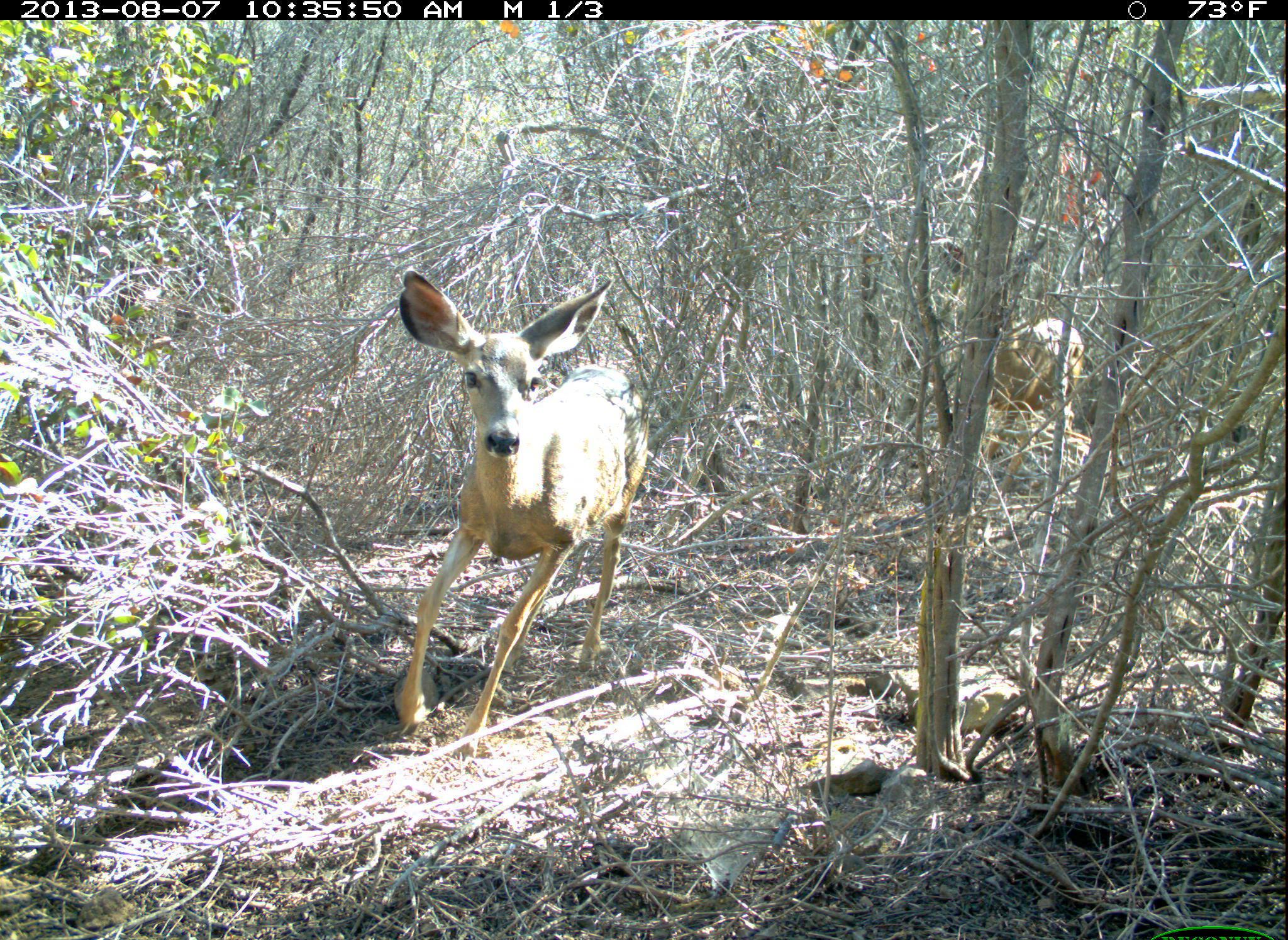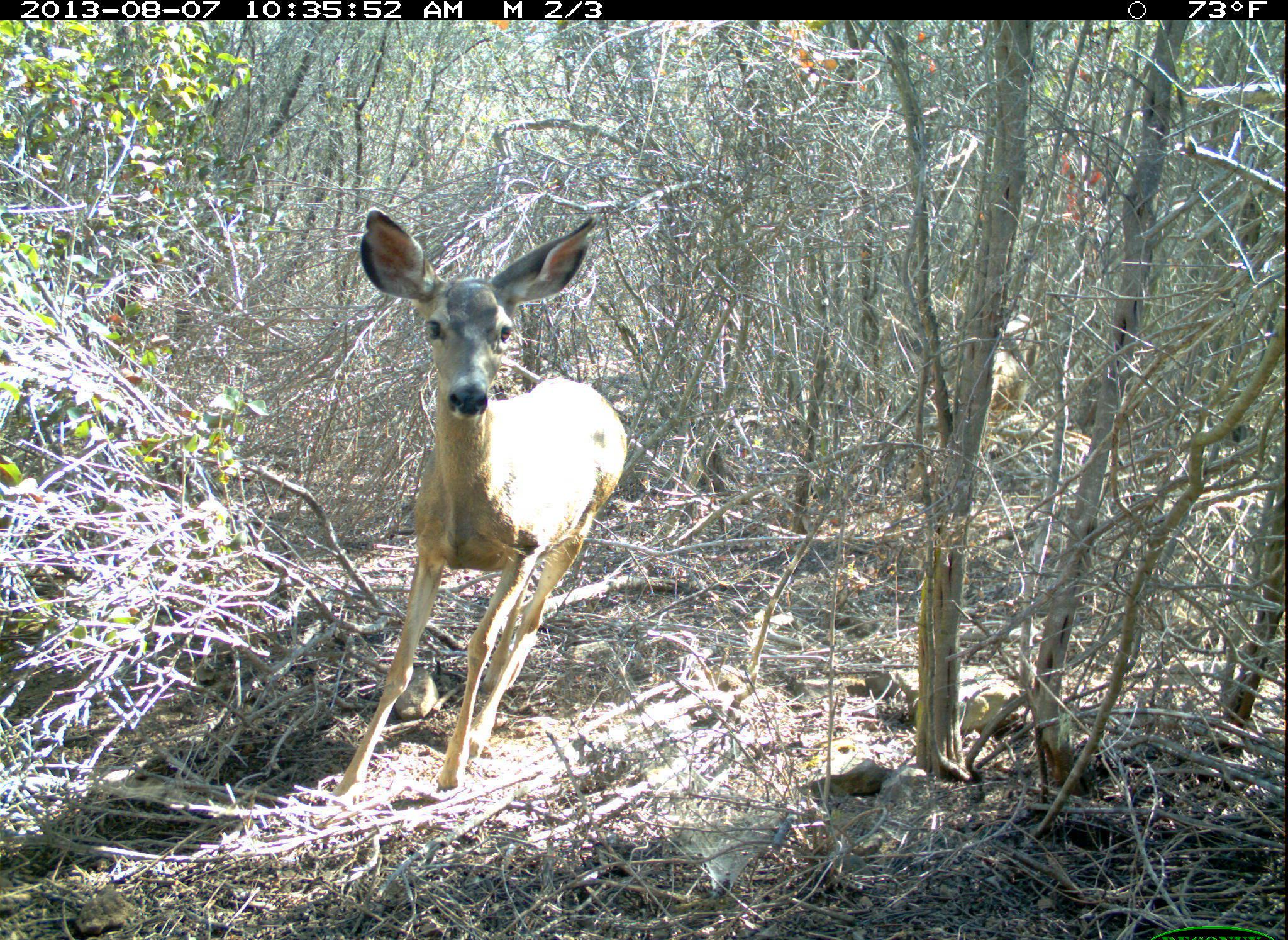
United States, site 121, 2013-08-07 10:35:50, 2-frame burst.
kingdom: Animalia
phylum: Chordata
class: Mammalia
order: Artiodactyla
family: Cervidae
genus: Odocoileus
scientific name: Odocoileus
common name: deer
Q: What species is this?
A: Deer (Odocoileus).